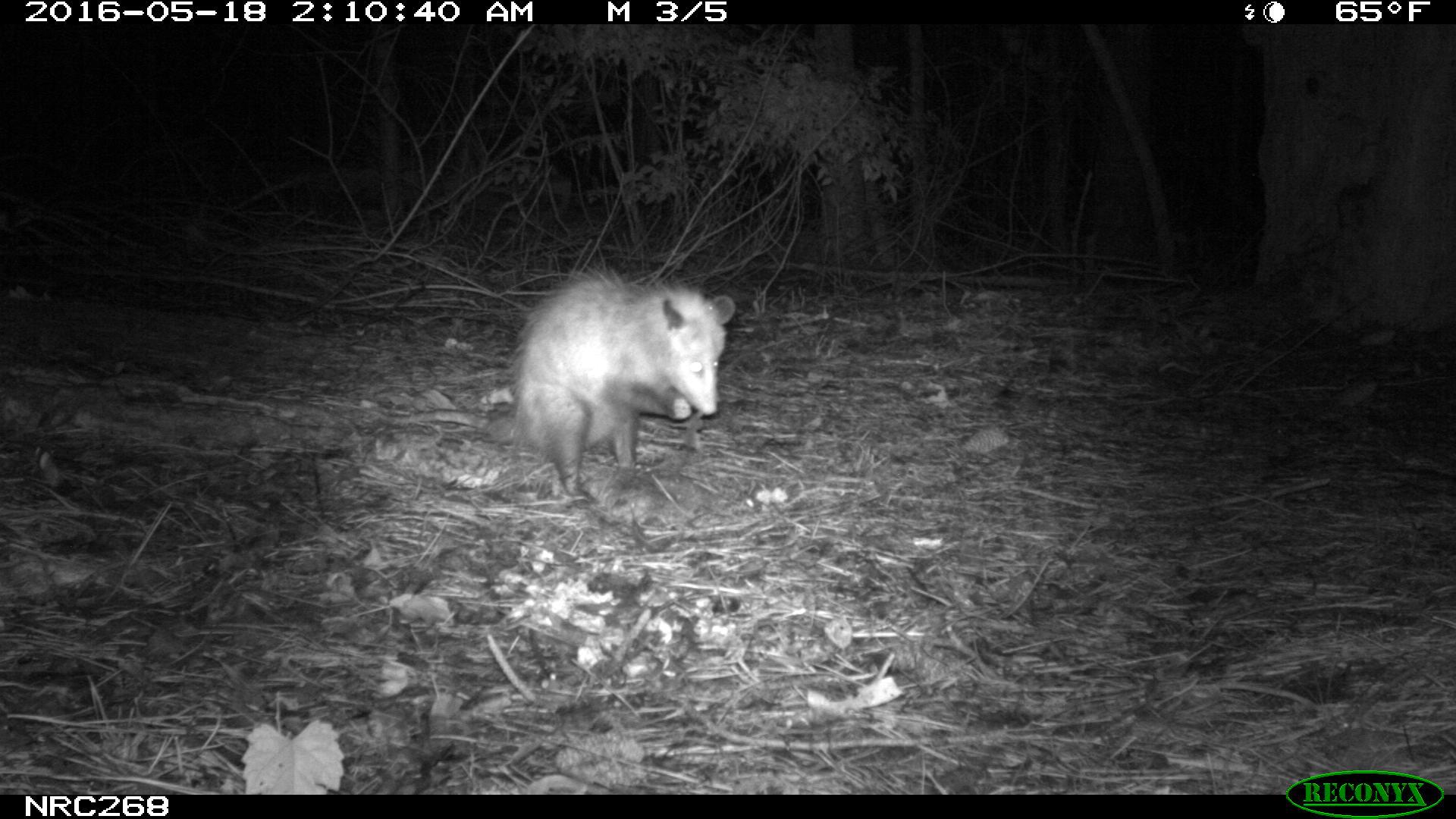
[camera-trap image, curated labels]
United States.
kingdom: Animalia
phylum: Chordata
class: Mammalia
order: Didelphimorphia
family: Didelphidae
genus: Didelphis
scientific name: Didelphis virginiana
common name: virginia opossum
Virginia Opossum (Didelphis virginiana).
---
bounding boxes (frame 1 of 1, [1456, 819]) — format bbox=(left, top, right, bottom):
Virginia Opossum: bbox=(388, 269, 749, 502)